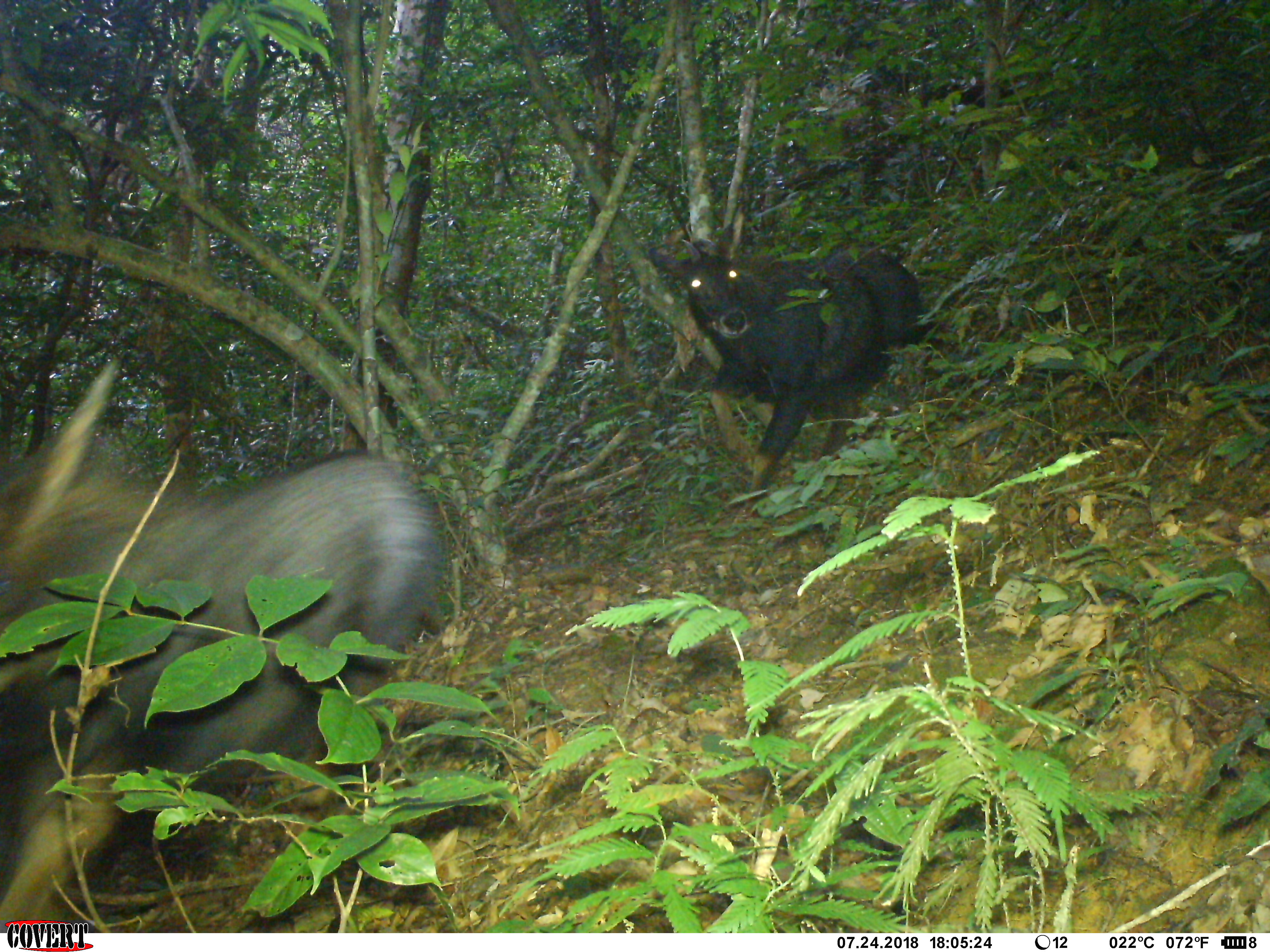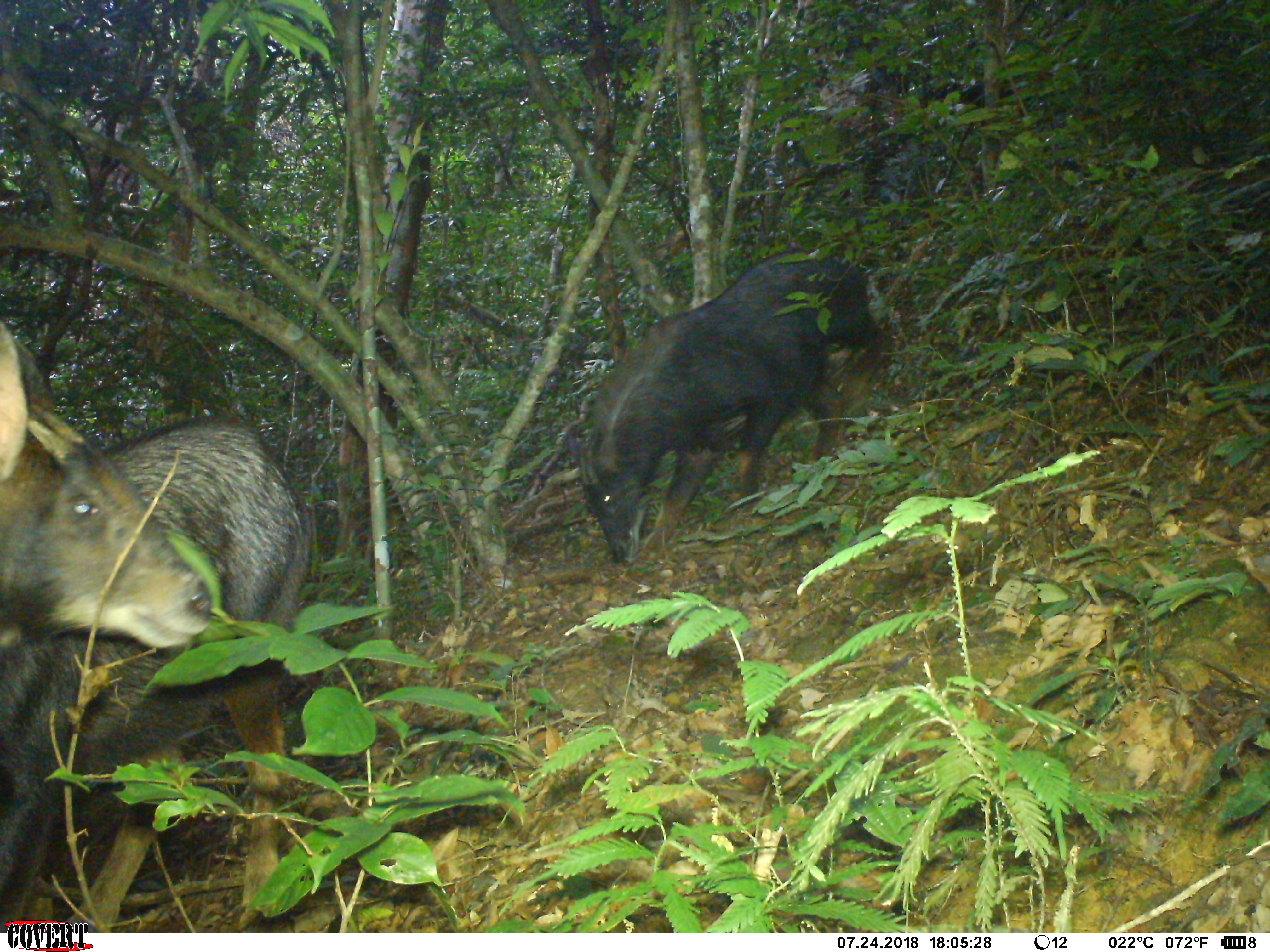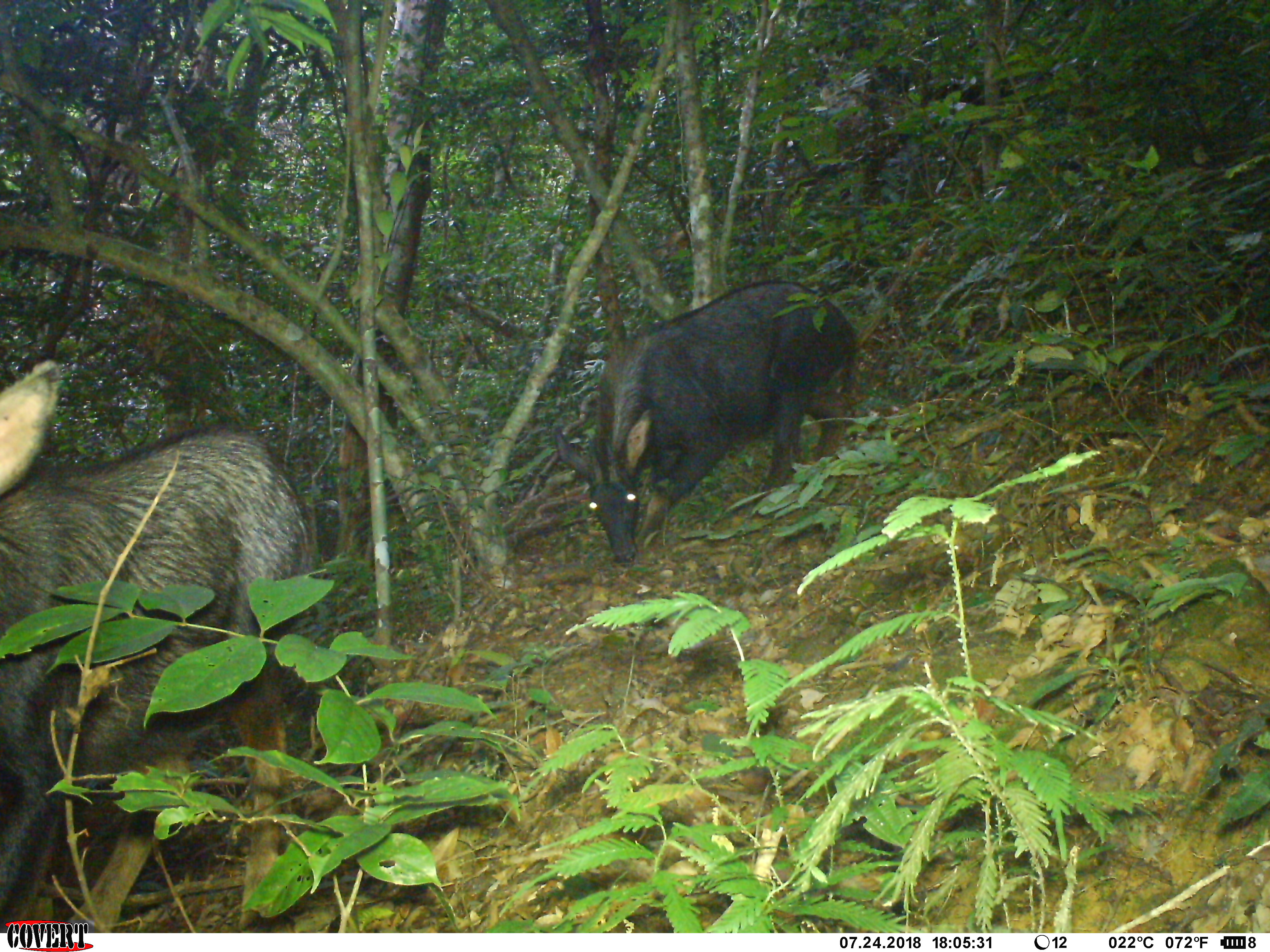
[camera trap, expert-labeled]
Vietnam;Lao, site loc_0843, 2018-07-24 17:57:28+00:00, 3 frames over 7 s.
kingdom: Animalia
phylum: Chordata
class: Mammalia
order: Artiodactyla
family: Bovidae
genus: Capricornis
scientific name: Capricornis sumatraensis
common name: chinese serow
Chinese serow (Capricornis sumatraensis). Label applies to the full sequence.